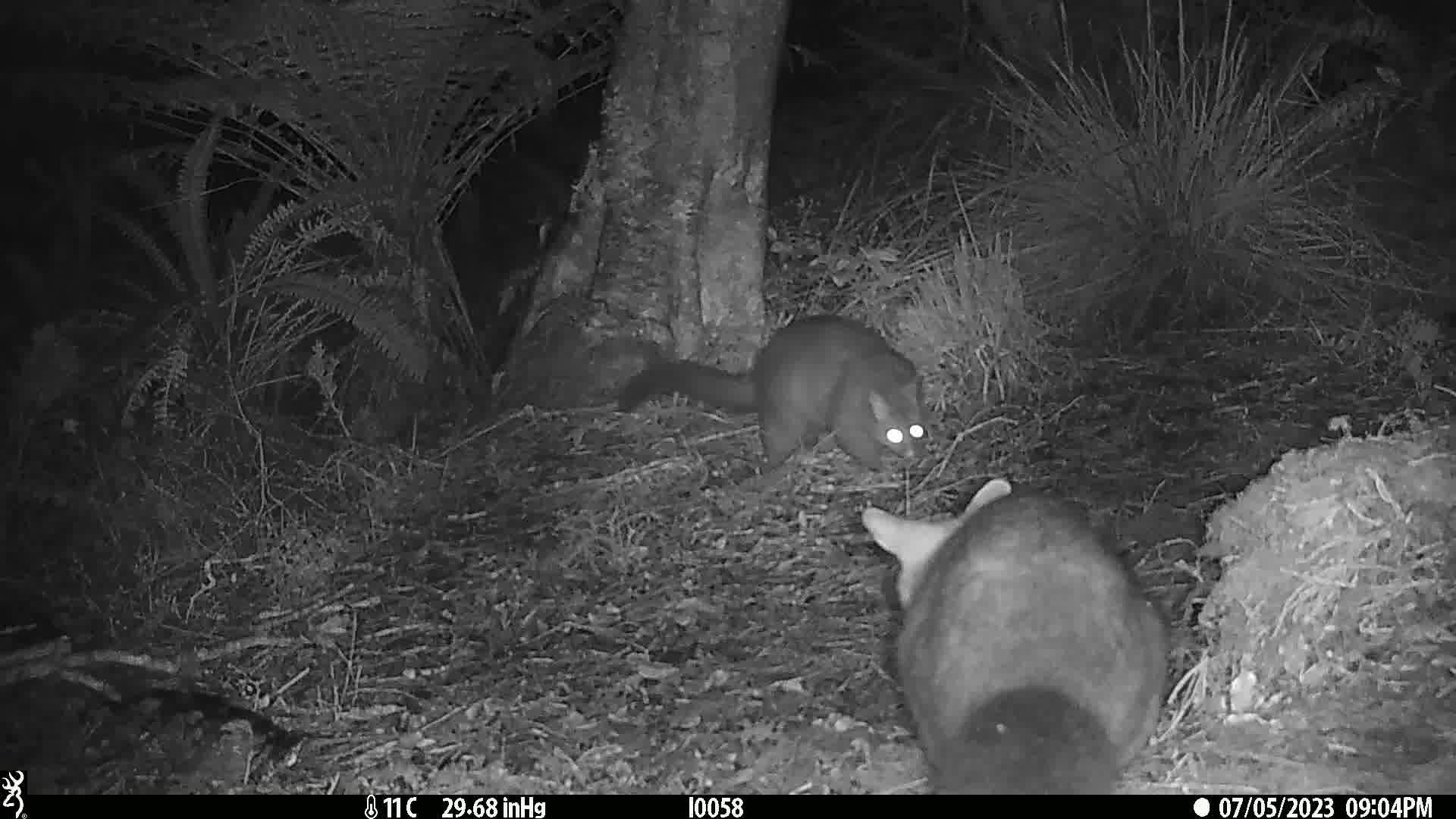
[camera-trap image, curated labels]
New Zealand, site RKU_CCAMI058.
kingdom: Animalia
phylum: Chordata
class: Mammalia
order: Diprotodontia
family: Phalangeridae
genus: Trichosurus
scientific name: Trichosurus vulpecula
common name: common brushtail possum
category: possum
Possum (common brushtail possum) (Trichosurus vulpecula).